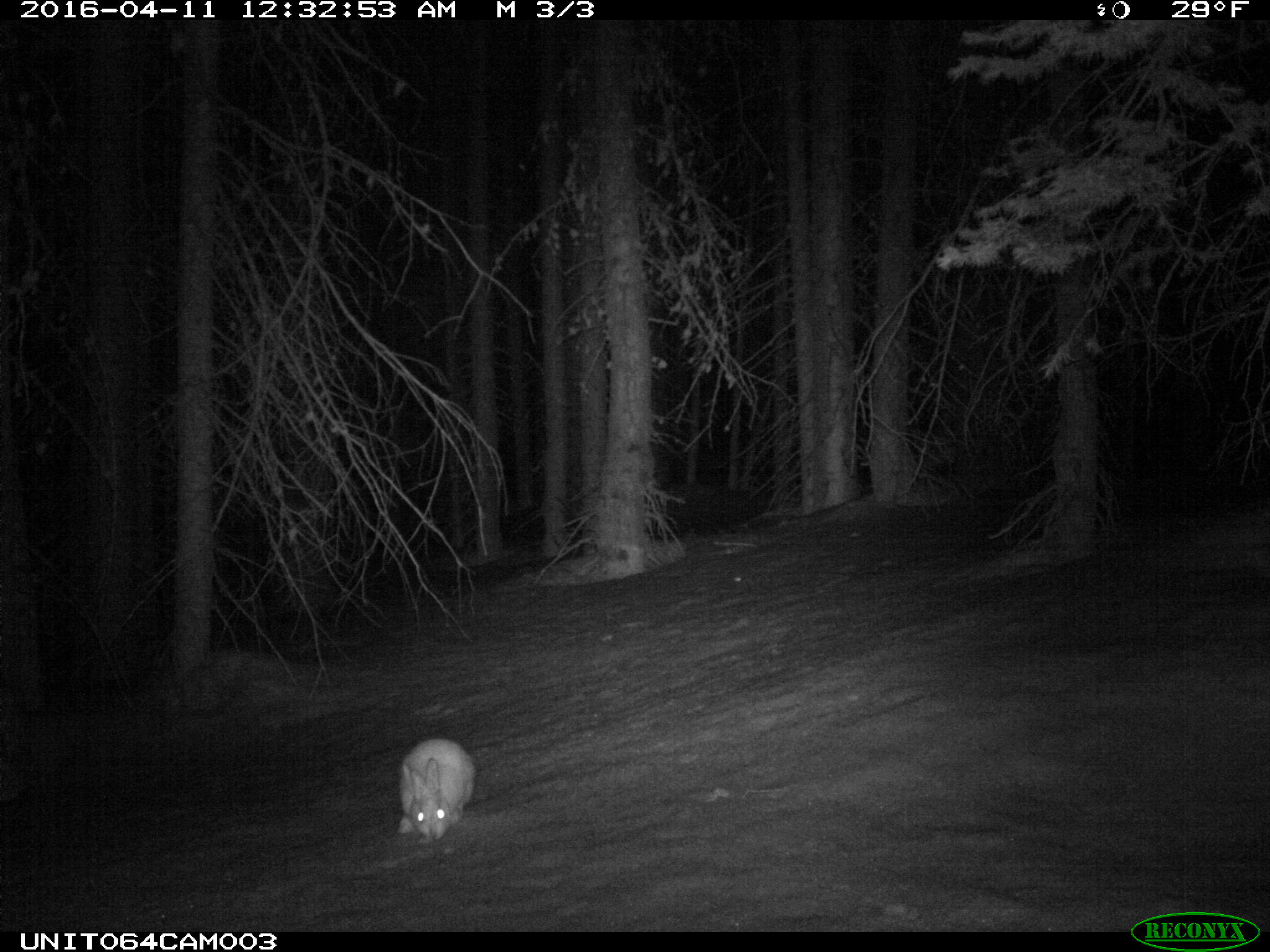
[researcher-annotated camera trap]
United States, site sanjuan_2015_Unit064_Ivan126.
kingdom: Animalia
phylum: Chordata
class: Mammalia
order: Lagomorpha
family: Leporidae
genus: Lepus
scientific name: Lepus americanus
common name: snowshoe hare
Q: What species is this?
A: Lepus americanus (snowshoe hare).